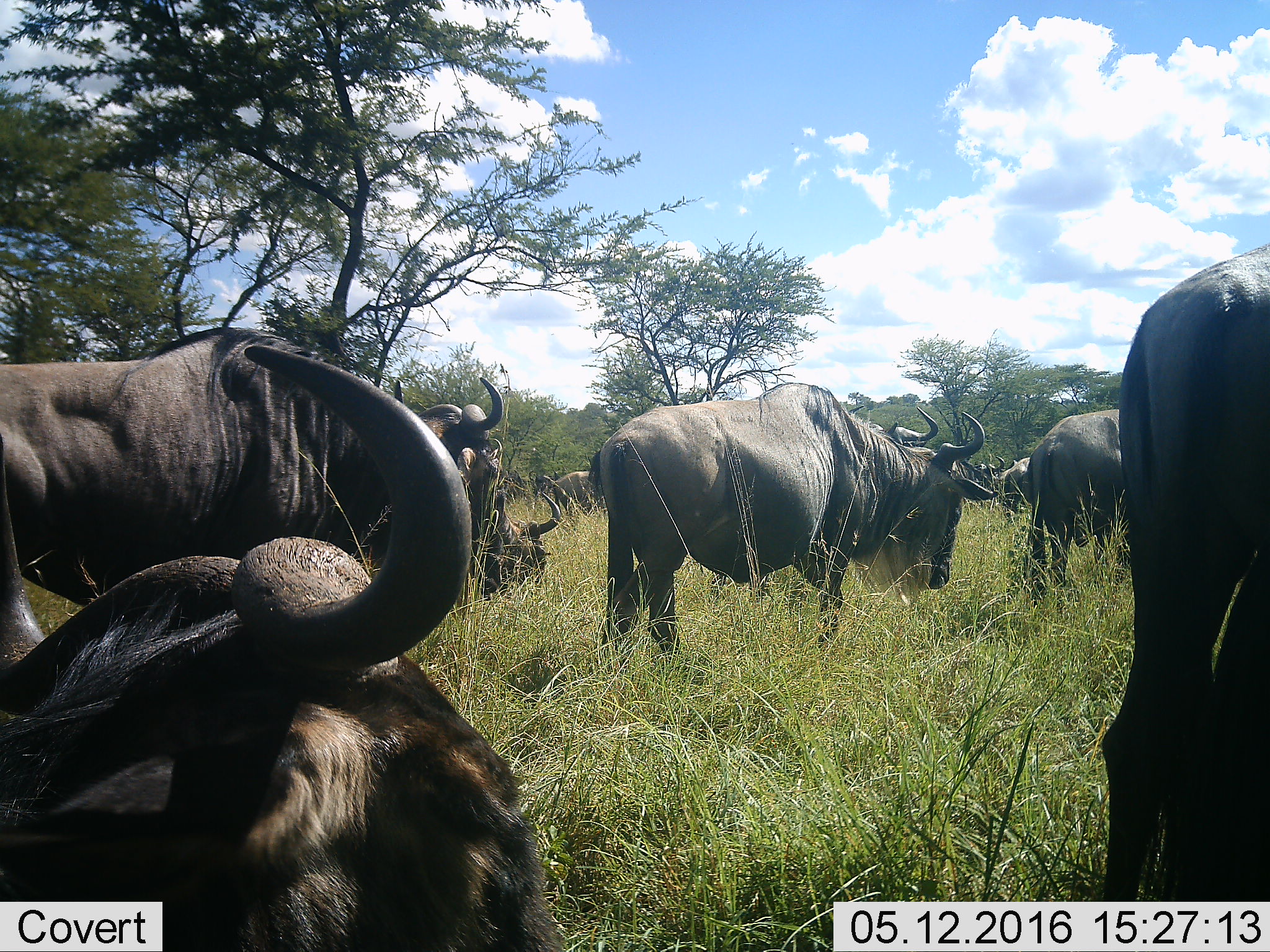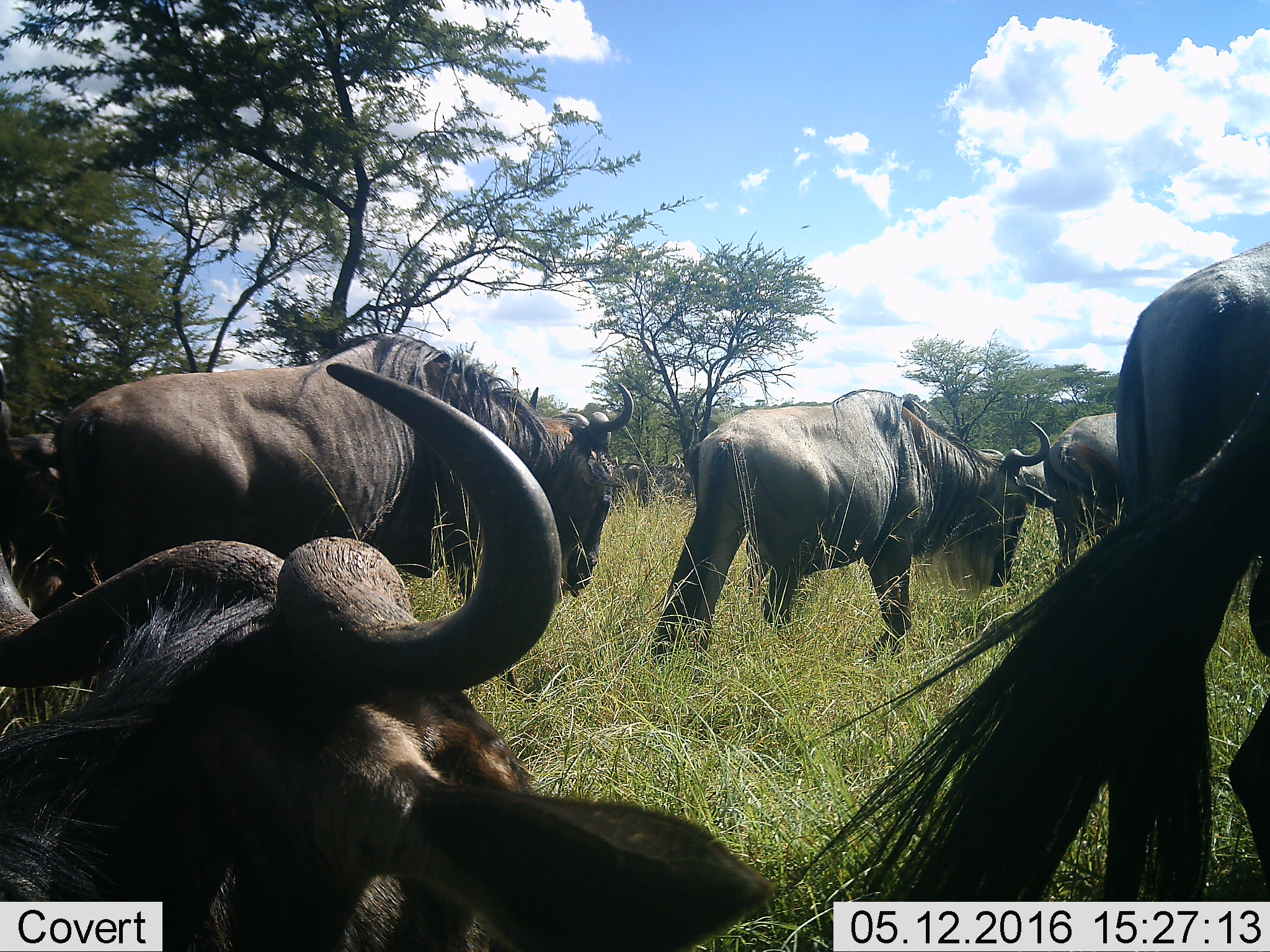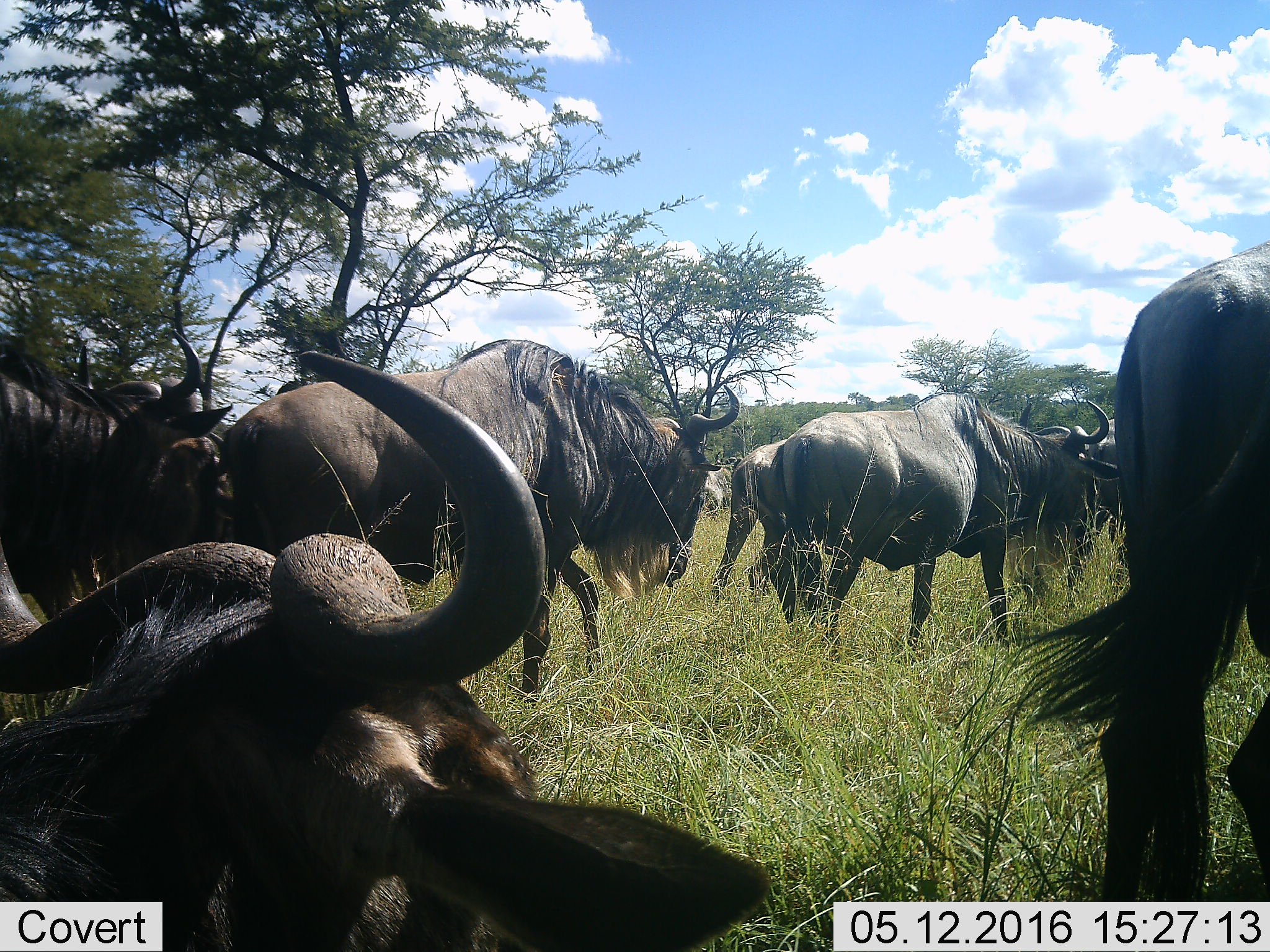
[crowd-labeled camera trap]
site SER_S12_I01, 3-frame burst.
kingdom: Animalia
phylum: Chordata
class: Mammalia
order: Artiodactyla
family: Bovidae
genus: Connochaetes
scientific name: Connochaetes taurinus taurinus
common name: blue wildebeest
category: wildebeestblue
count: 11-50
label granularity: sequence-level